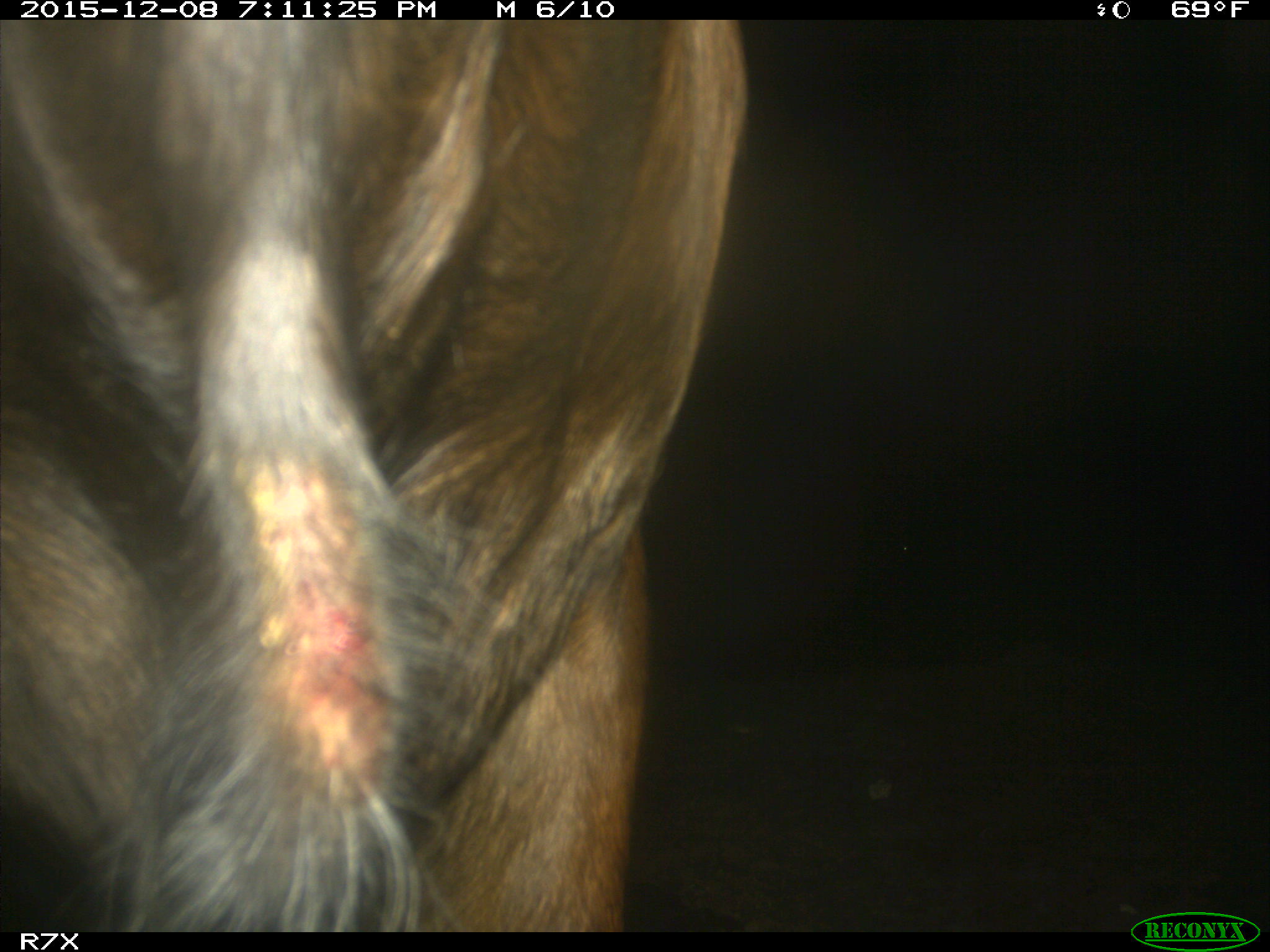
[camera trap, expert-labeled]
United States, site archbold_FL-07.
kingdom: Animalia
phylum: Chordata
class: Mammalia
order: Artiodactyla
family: Bovidae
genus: Bos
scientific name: Bos taurus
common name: domestic cow